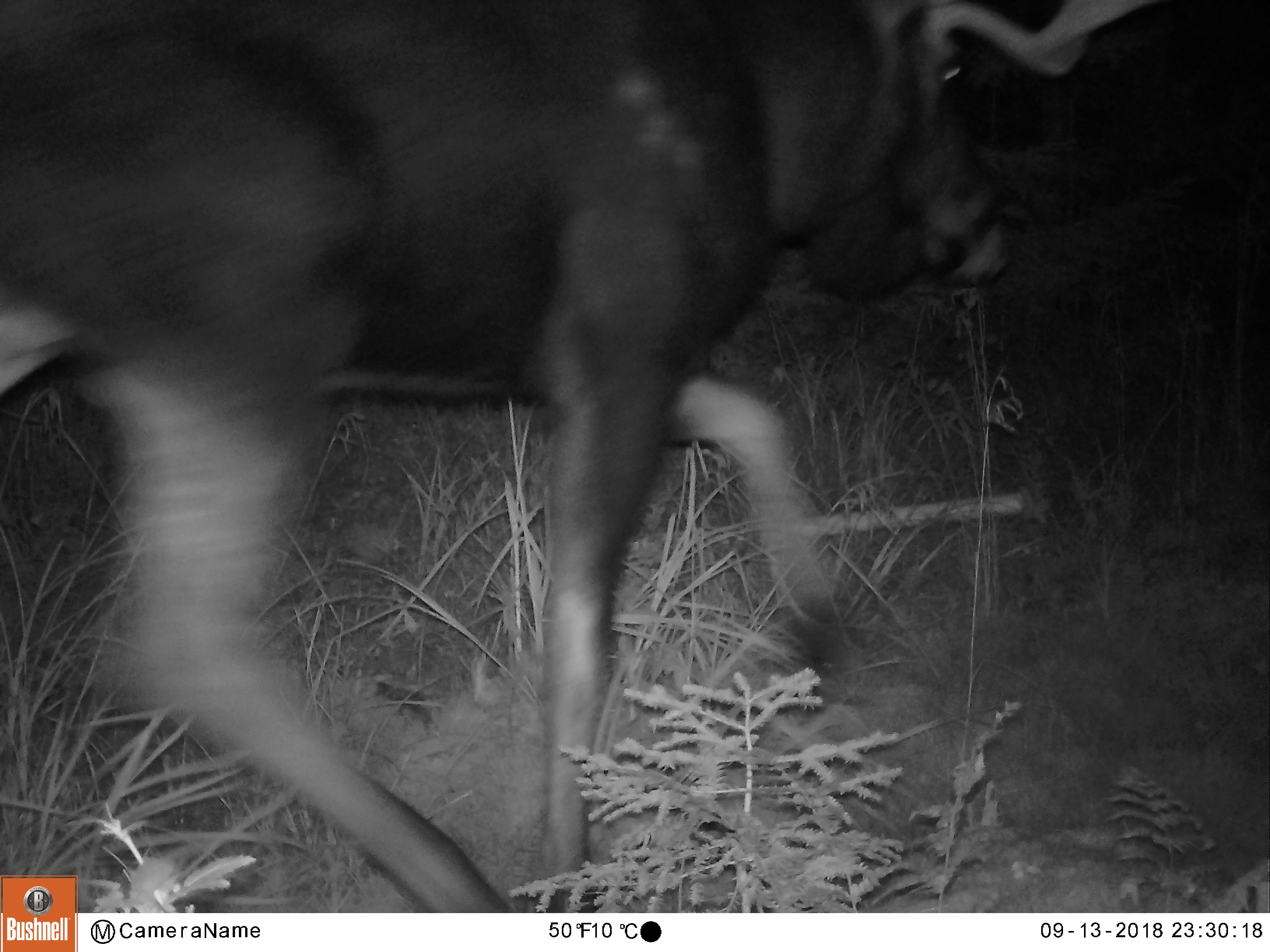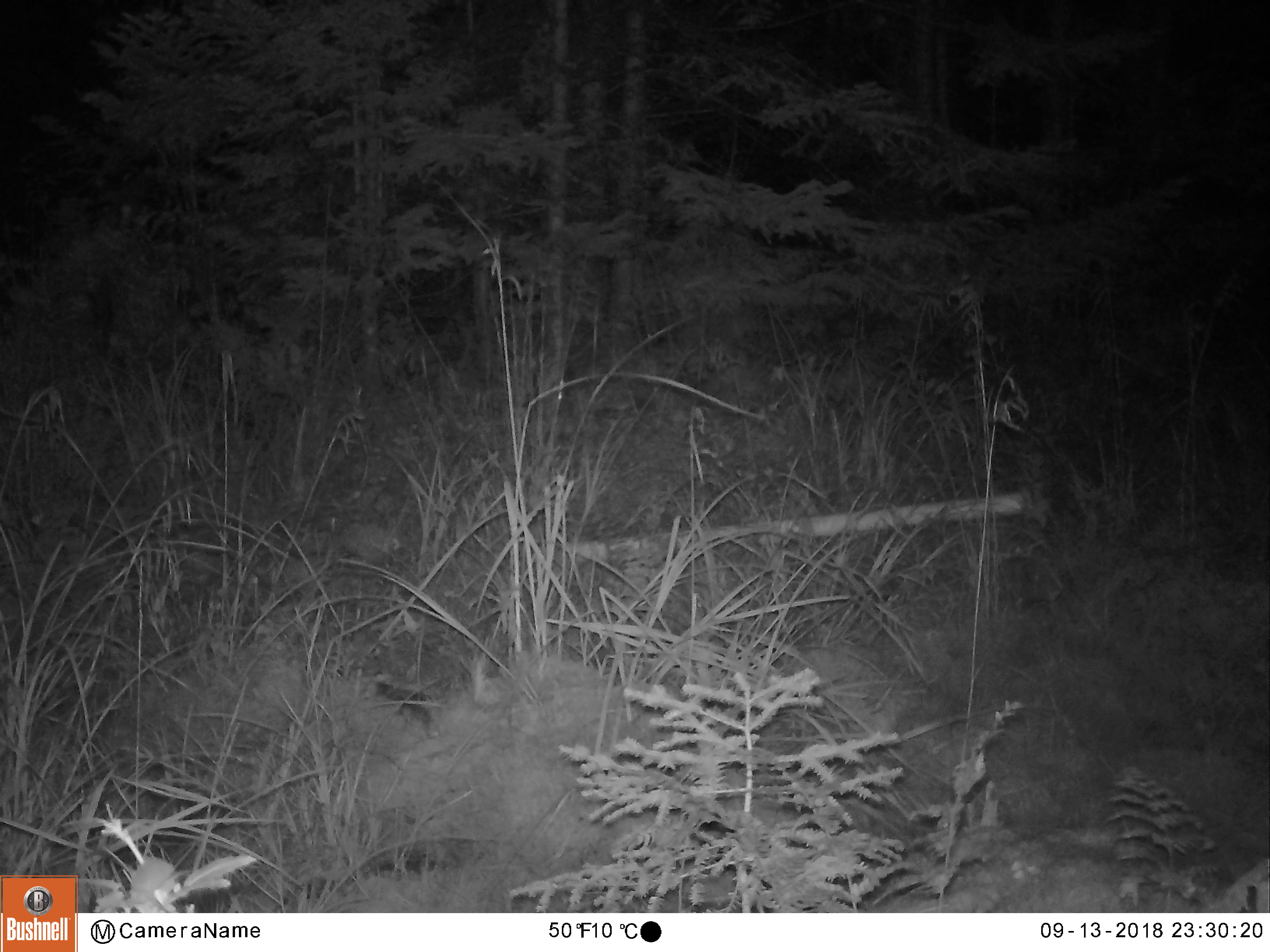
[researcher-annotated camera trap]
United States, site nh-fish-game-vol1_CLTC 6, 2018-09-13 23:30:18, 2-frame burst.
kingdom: Animalia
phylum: Chordata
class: Mammalia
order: Artiodactyla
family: Cervidae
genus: Alces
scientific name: Alces alces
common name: moose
Moose (Alces alces).